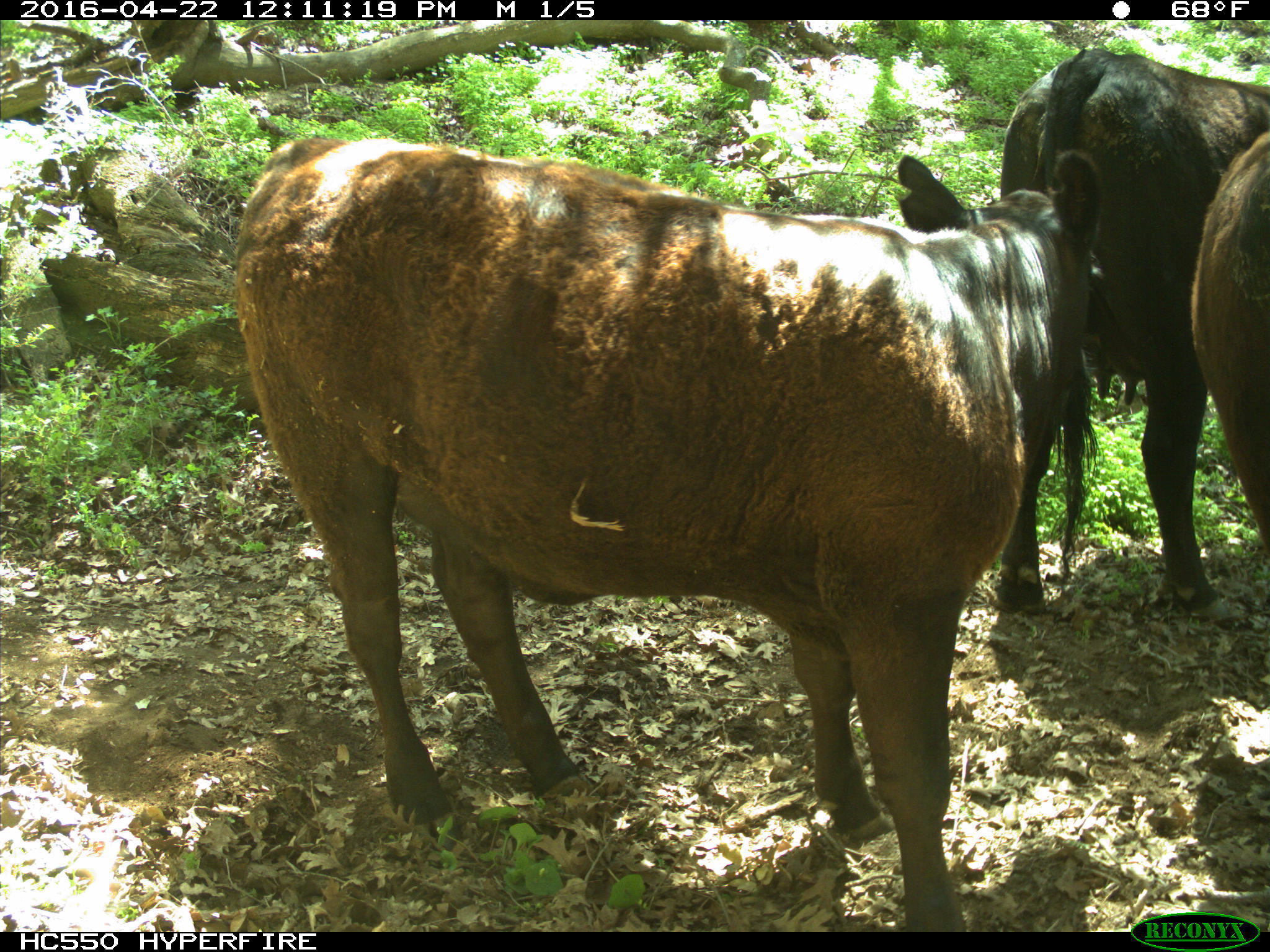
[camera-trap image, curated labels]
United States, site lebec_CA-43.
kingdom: Animalia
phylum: Chordata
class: Mammalia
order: Artiodactyla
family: Bovidae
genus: Bos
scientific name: Bos taurus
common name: domestic cow